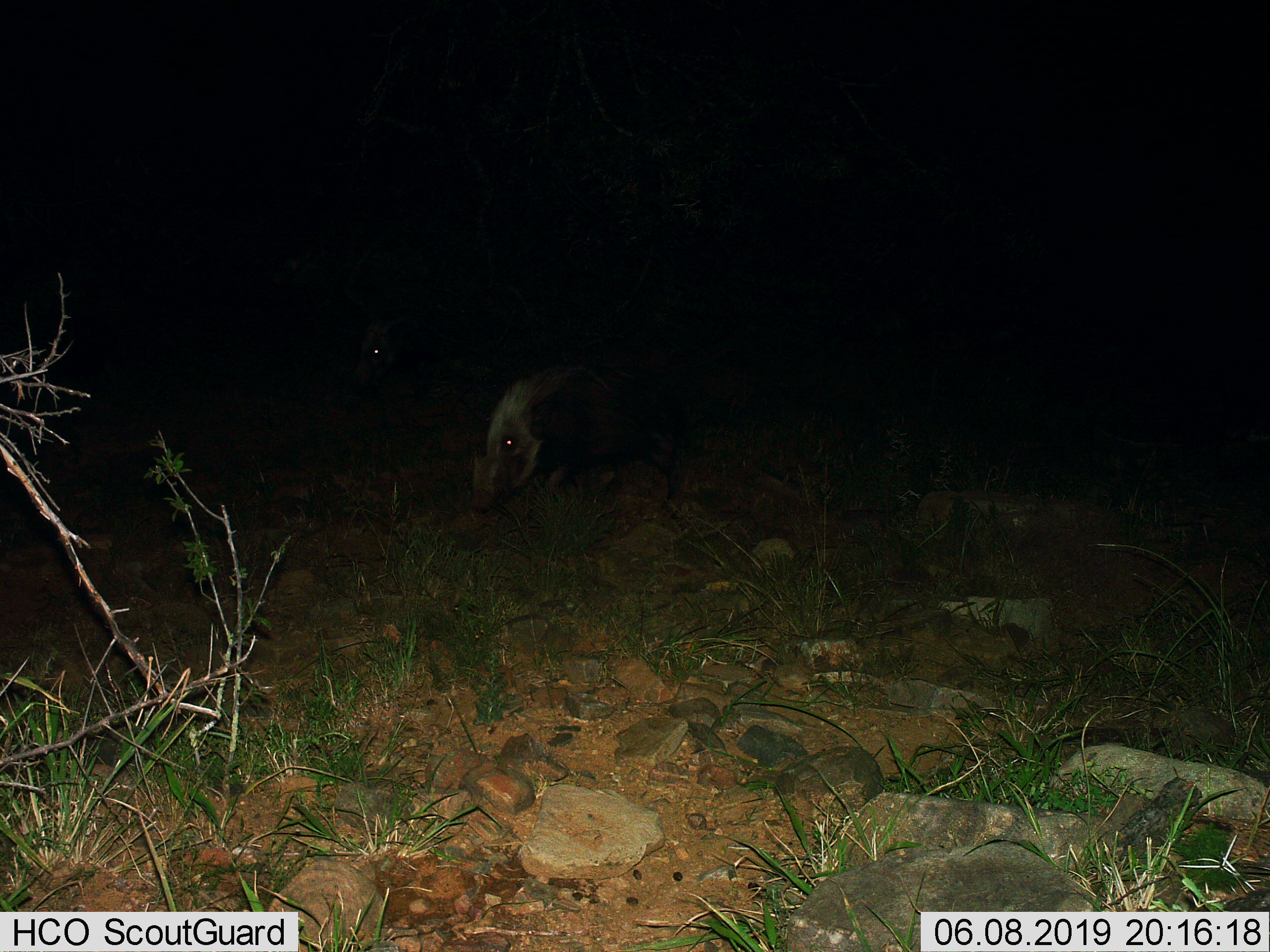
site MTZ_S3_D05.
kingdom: Animalia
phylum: Chordata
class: Mammalia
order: Artiodactyla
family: Suidae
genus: Potamochoerus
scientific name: Potamochoerus larvatus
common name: bushpig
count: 2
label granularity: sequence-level